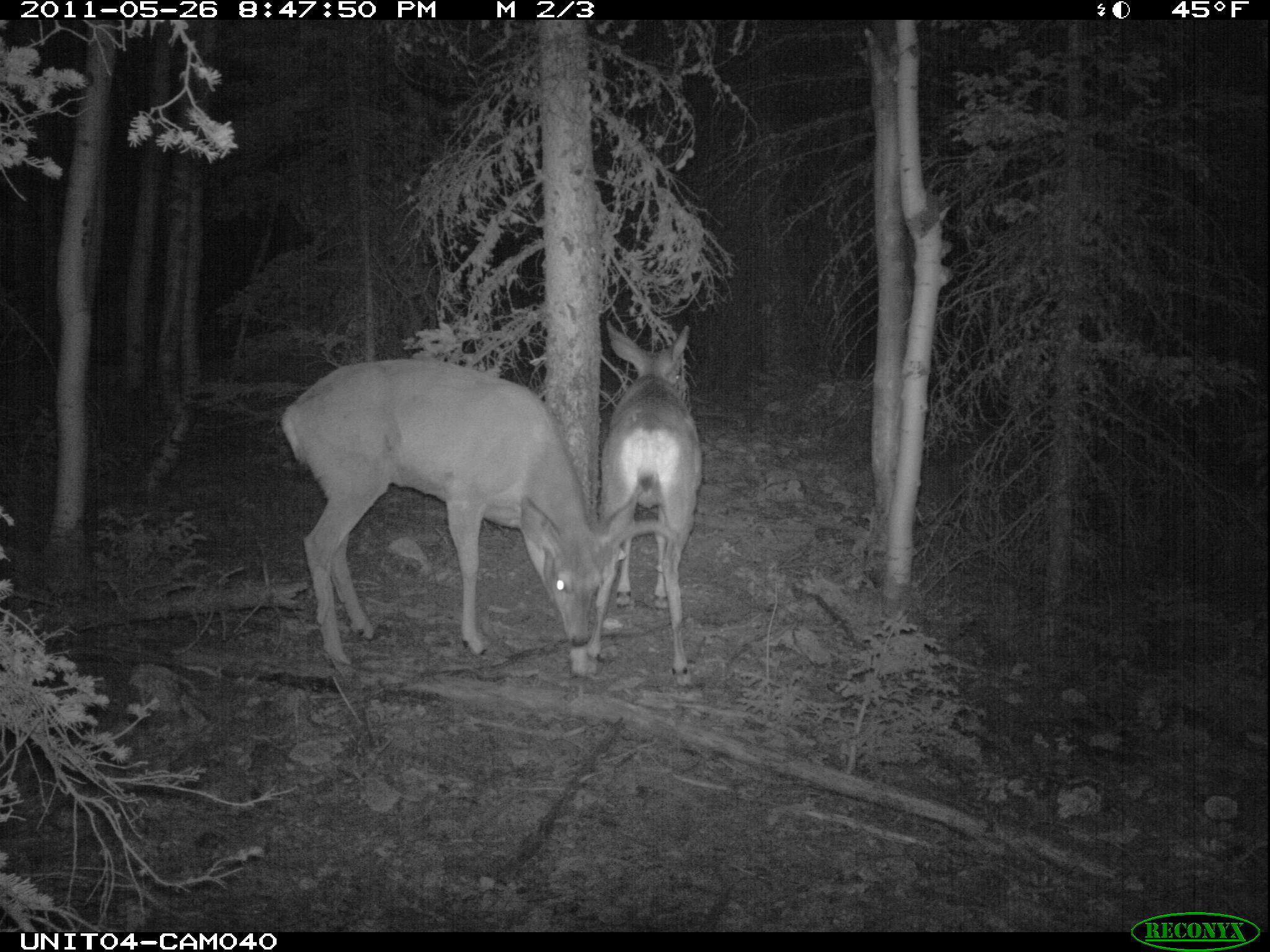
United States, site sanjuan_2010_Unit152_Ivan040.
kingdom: Animalia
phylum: Chordata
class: Mammalia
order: Artiodactyla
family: Cervidae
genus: Odocoileus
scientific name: Odocoileus hemionus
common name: mule deer